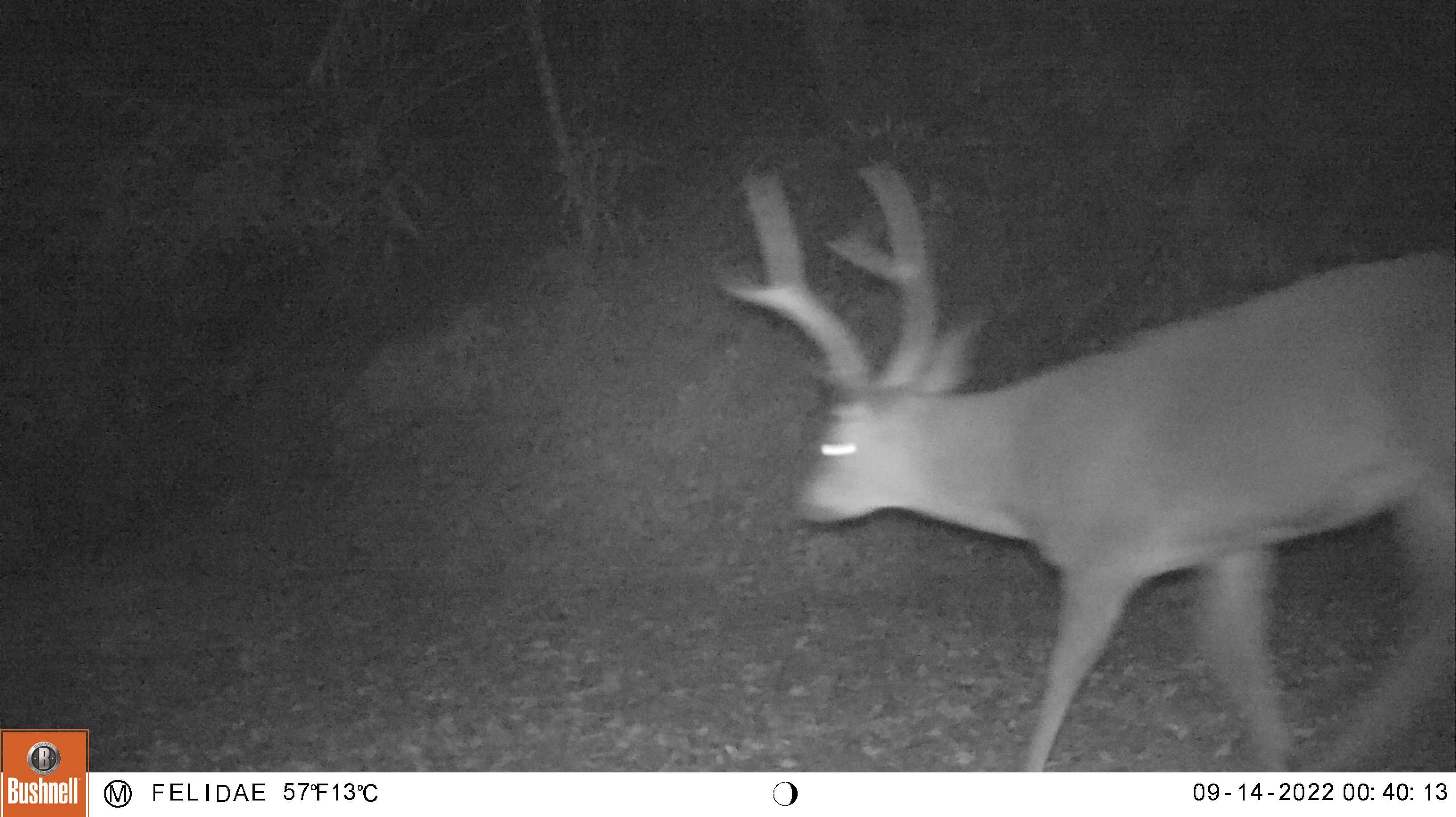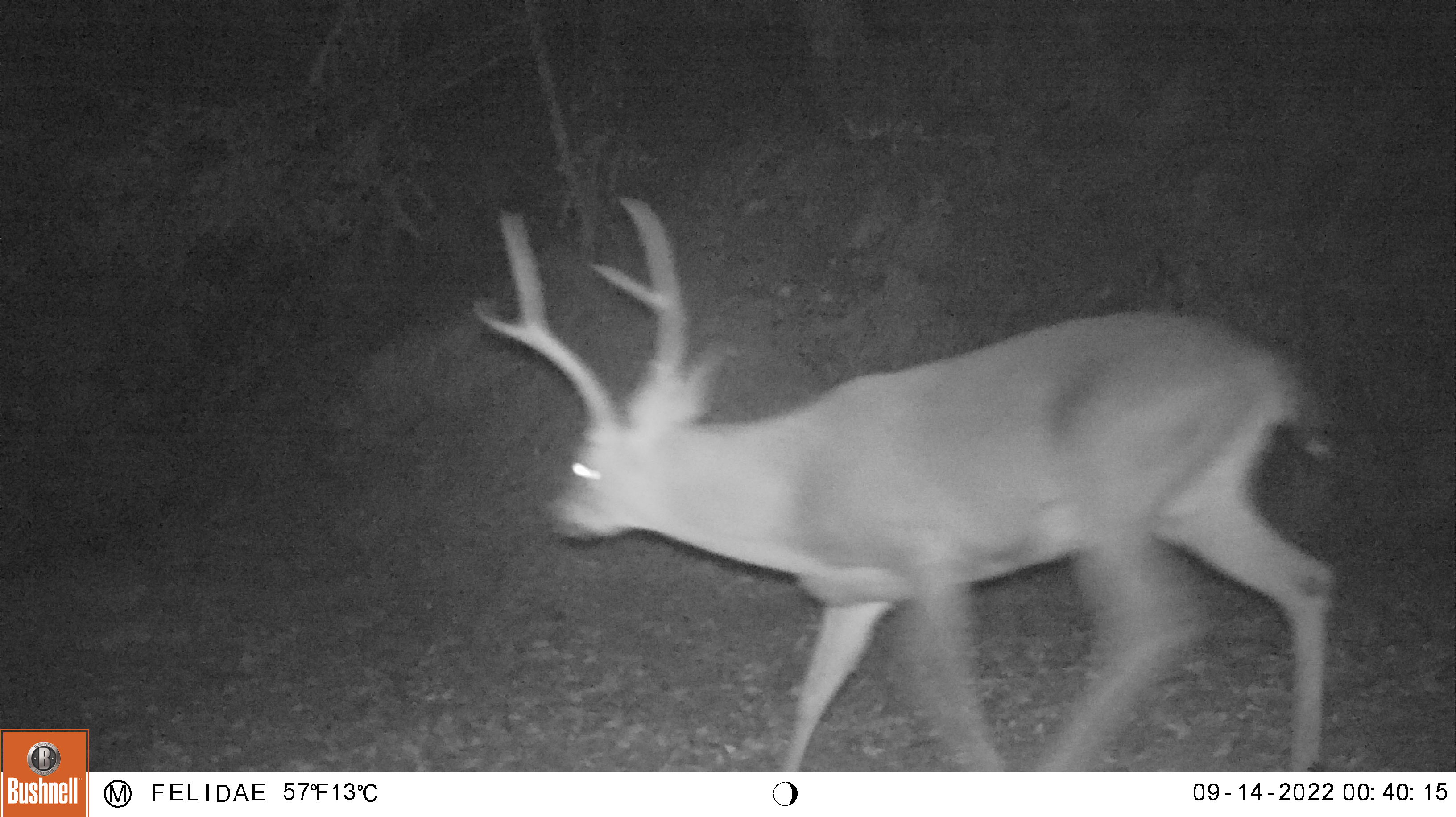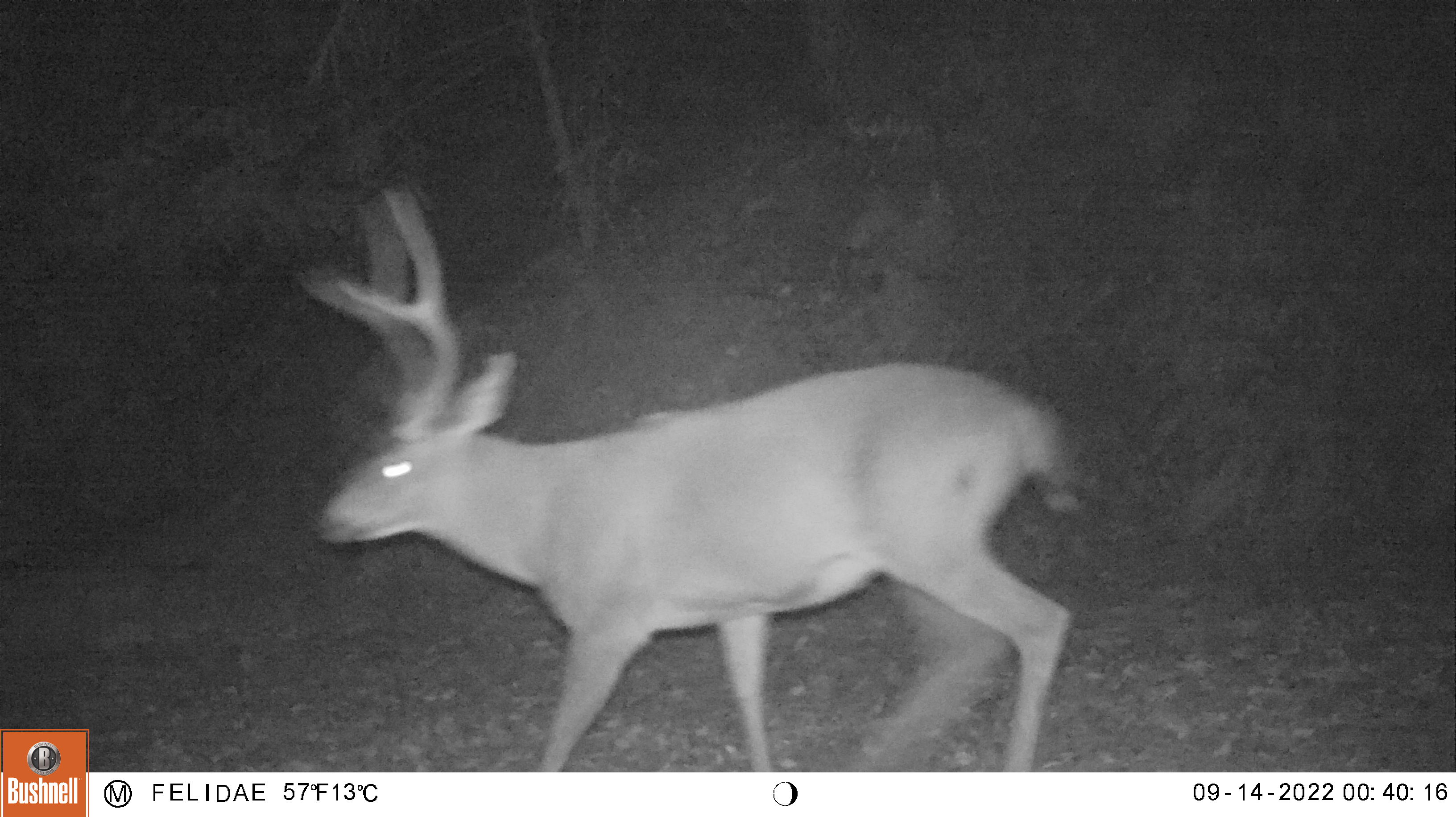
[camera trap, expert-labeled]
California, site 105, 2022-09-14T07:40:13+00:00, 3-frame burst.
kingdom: Animalia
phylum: Chordata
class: Mammalia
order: Artiodactyla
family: Cervidae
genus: Odocoileus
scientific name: Odocoileus hemionus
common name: mule deer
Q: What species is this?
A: Mule deer (Odocoileus hemionus).